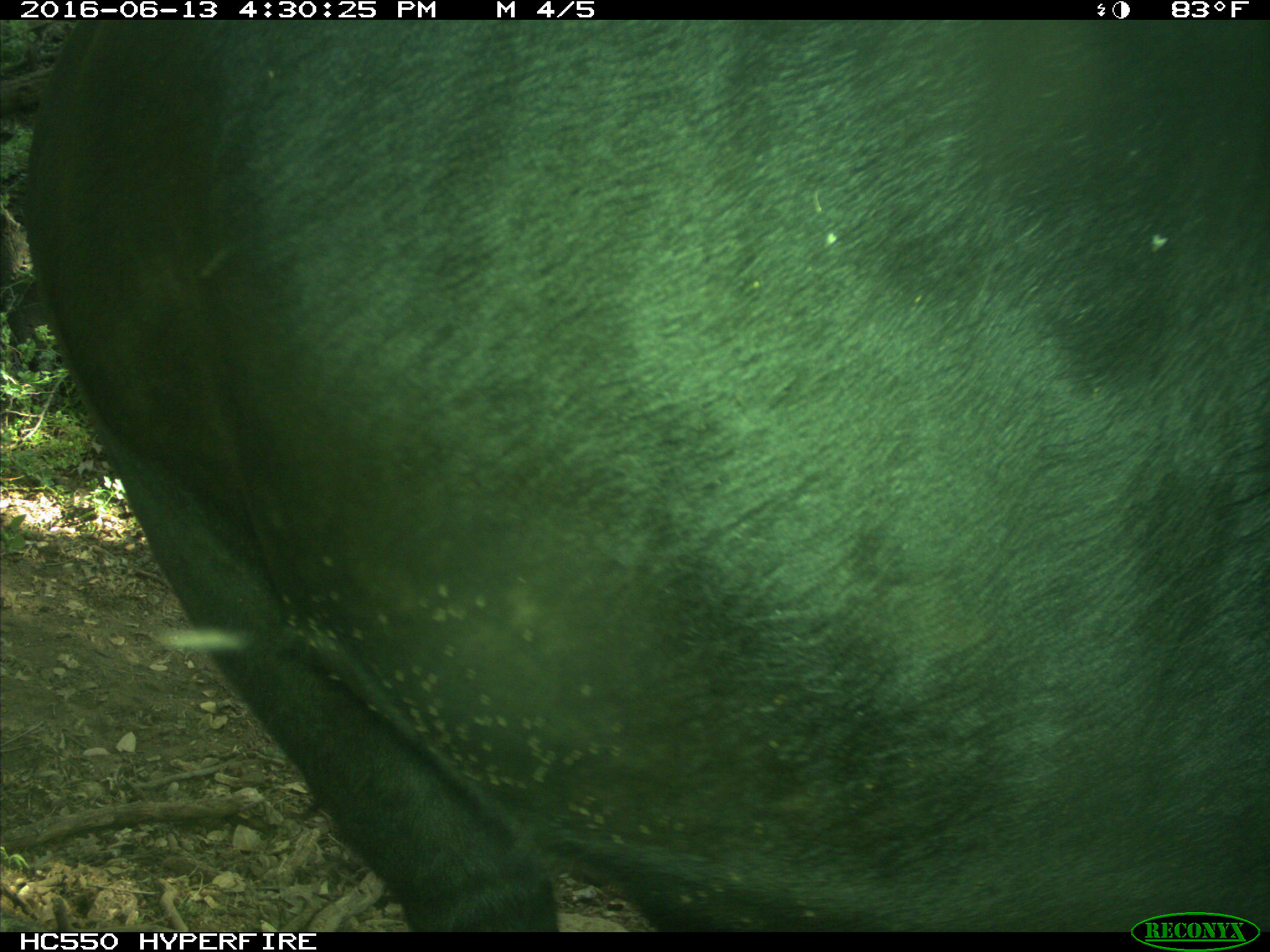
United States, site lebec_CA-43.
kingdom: Animalia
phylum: Chordata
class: Mammalia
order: Artiodactyla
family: Bovidae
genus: Bos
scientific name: Bos taurus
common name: domestic cow